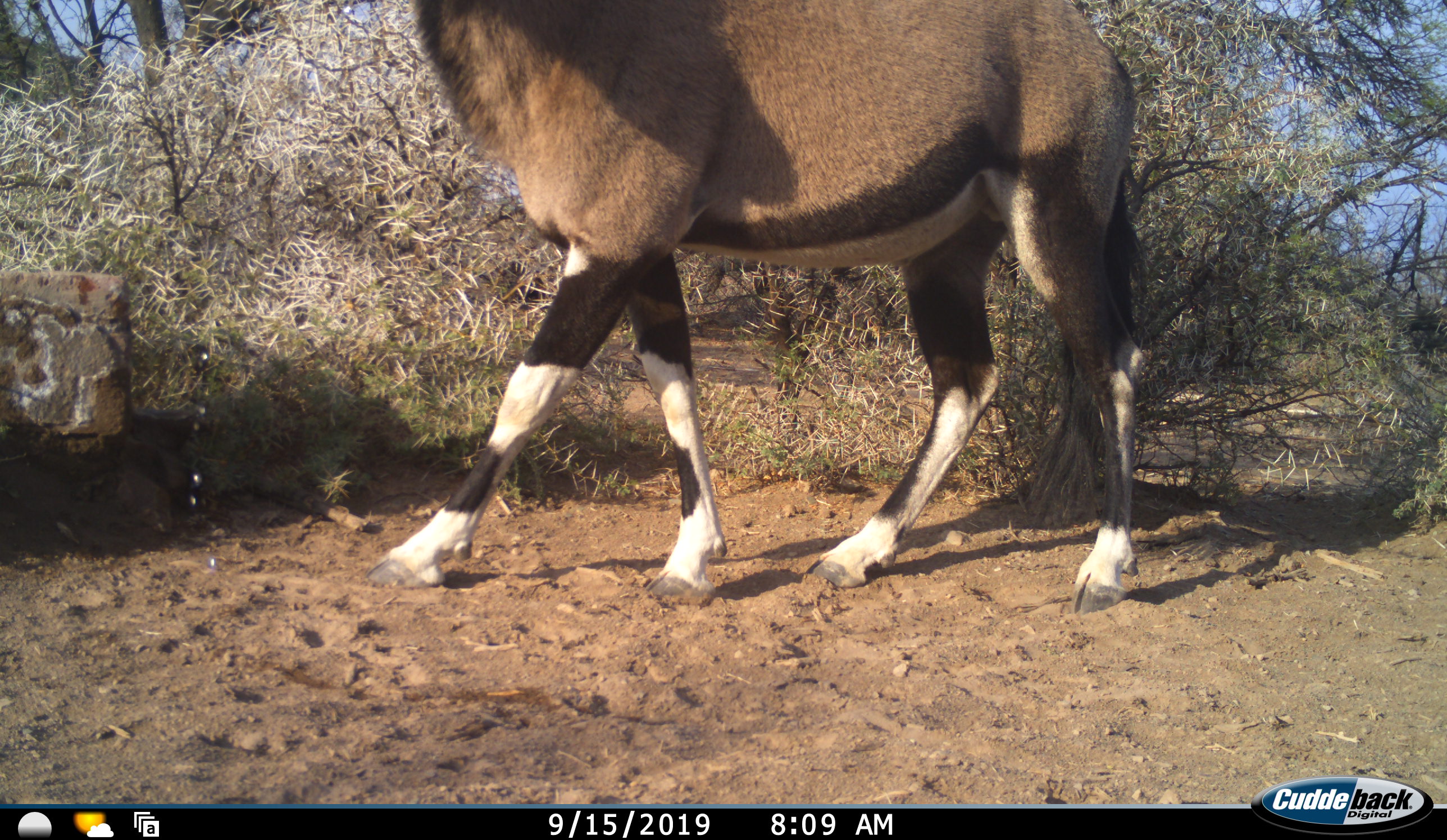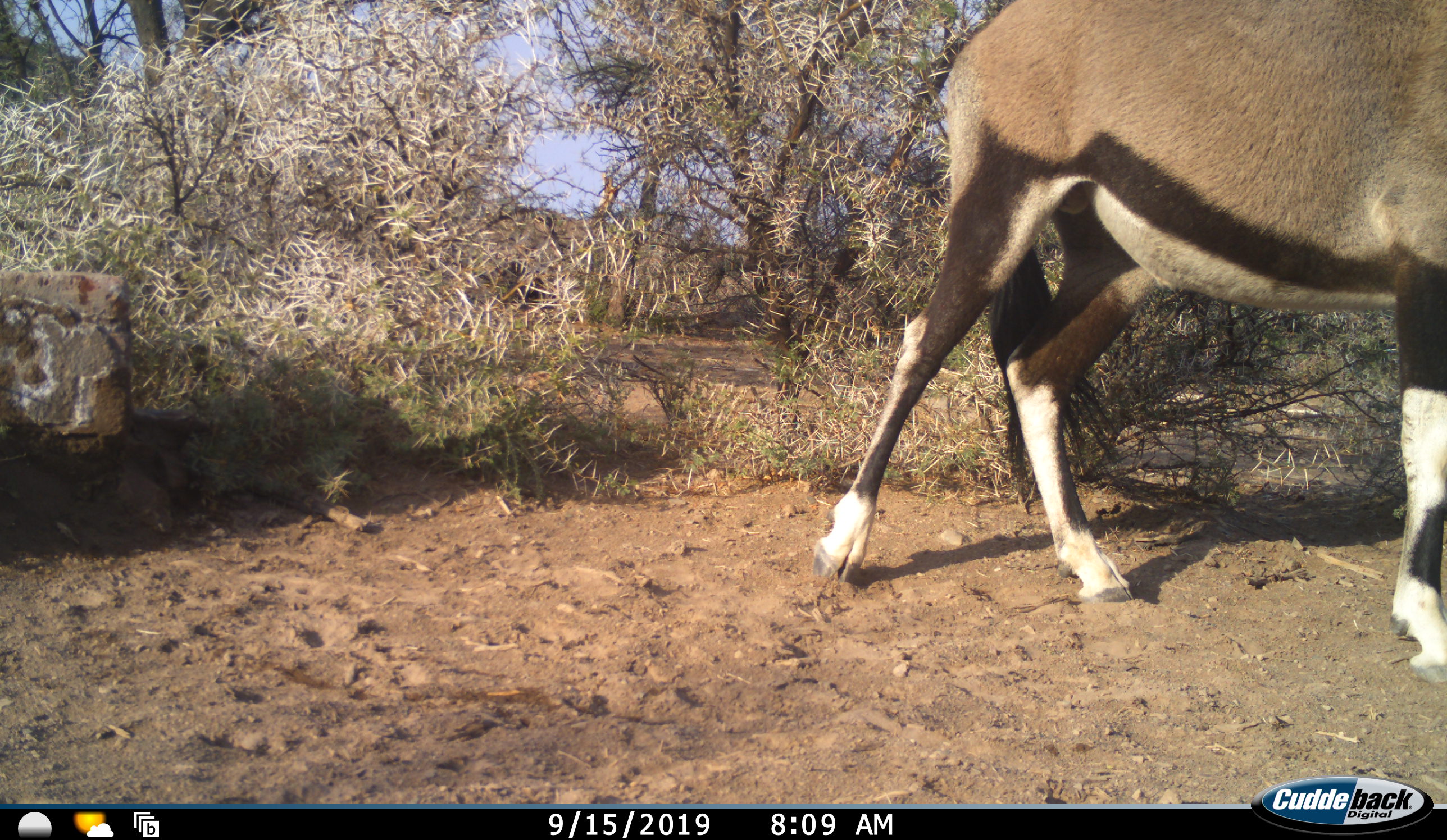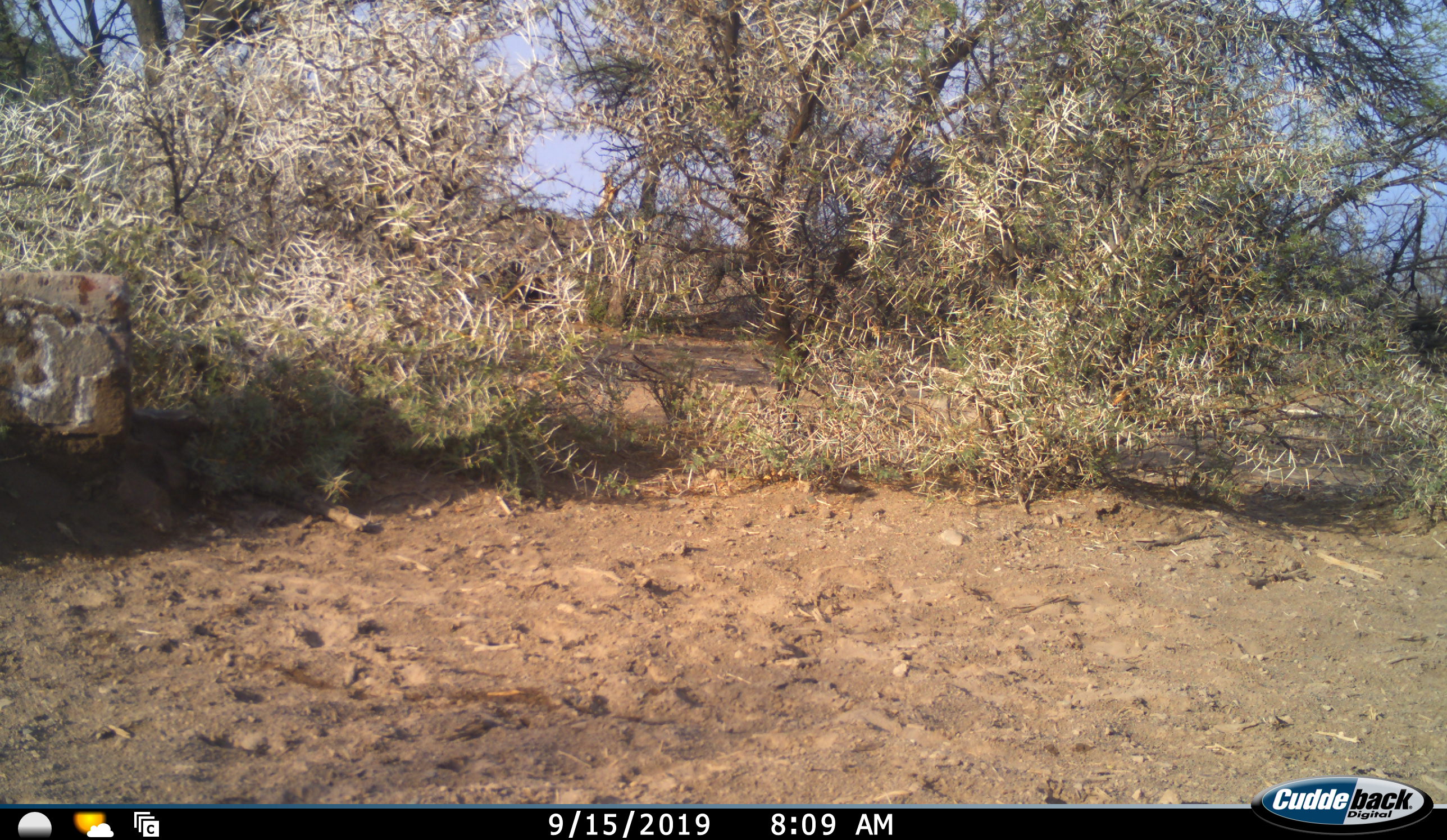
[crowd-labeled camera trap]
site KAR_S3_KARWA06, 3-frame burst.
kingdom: Animalia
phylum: Chordata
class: Mammalia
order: Artiodactyla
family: Bovidae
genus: Oryx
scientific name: Oryx gazella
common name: gemsbok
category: oryx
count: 1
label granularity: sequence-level